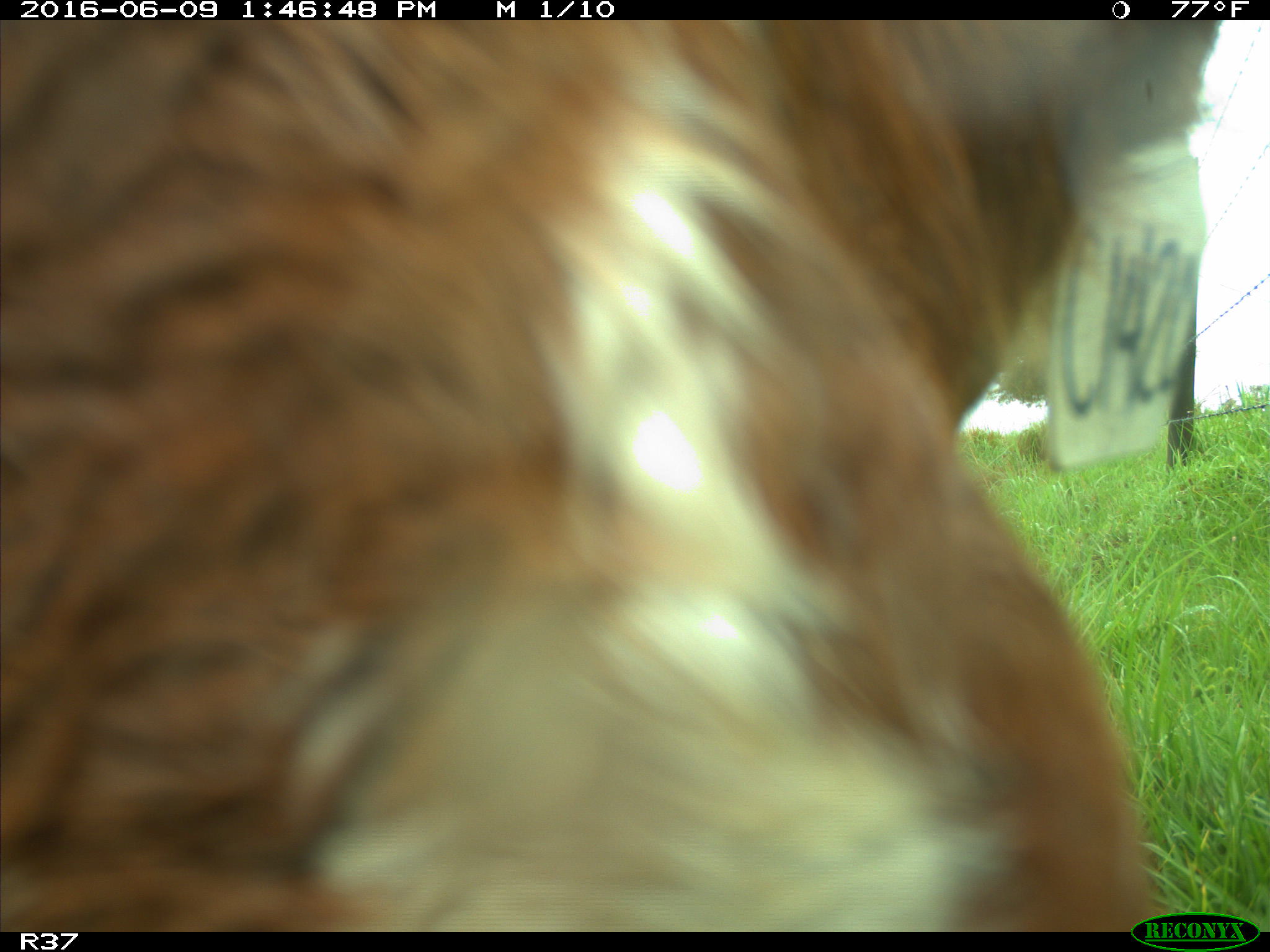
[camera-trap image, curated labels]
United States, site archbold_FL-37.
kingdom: Animalia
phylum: Chordata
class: Mammalia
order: Artiodactyla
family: Bovidae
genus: Bos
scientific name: Bos taurus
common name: domestic cow